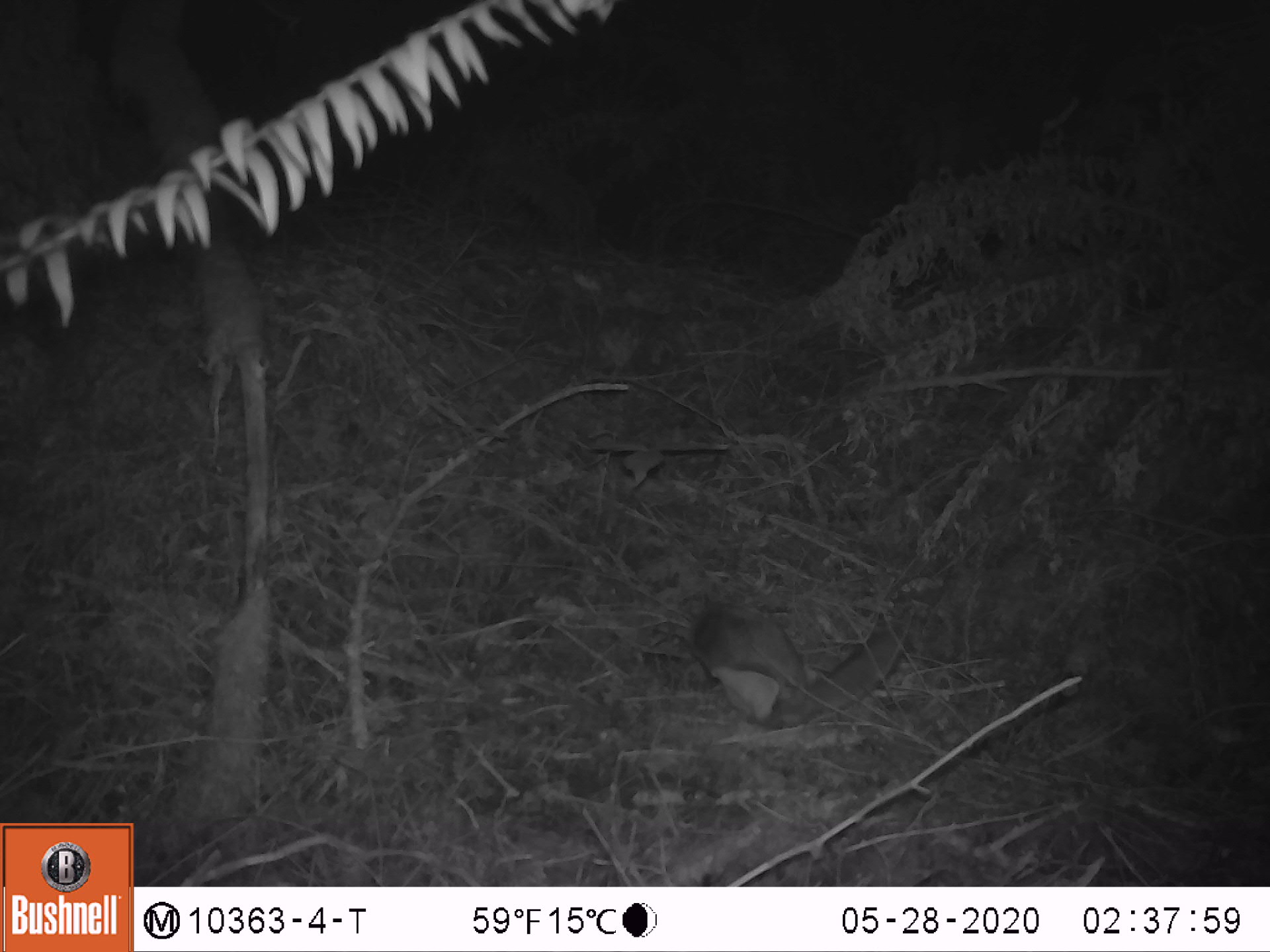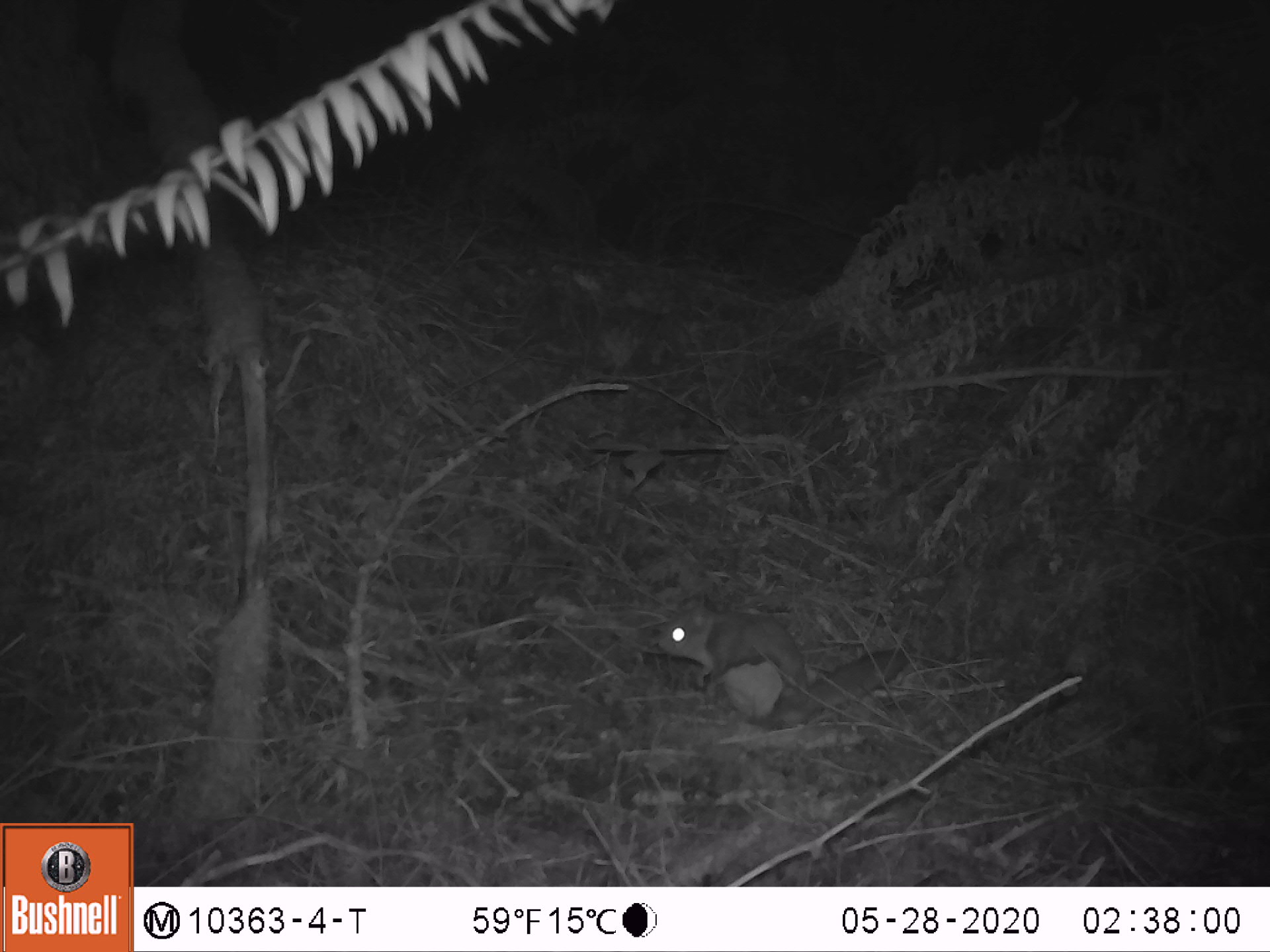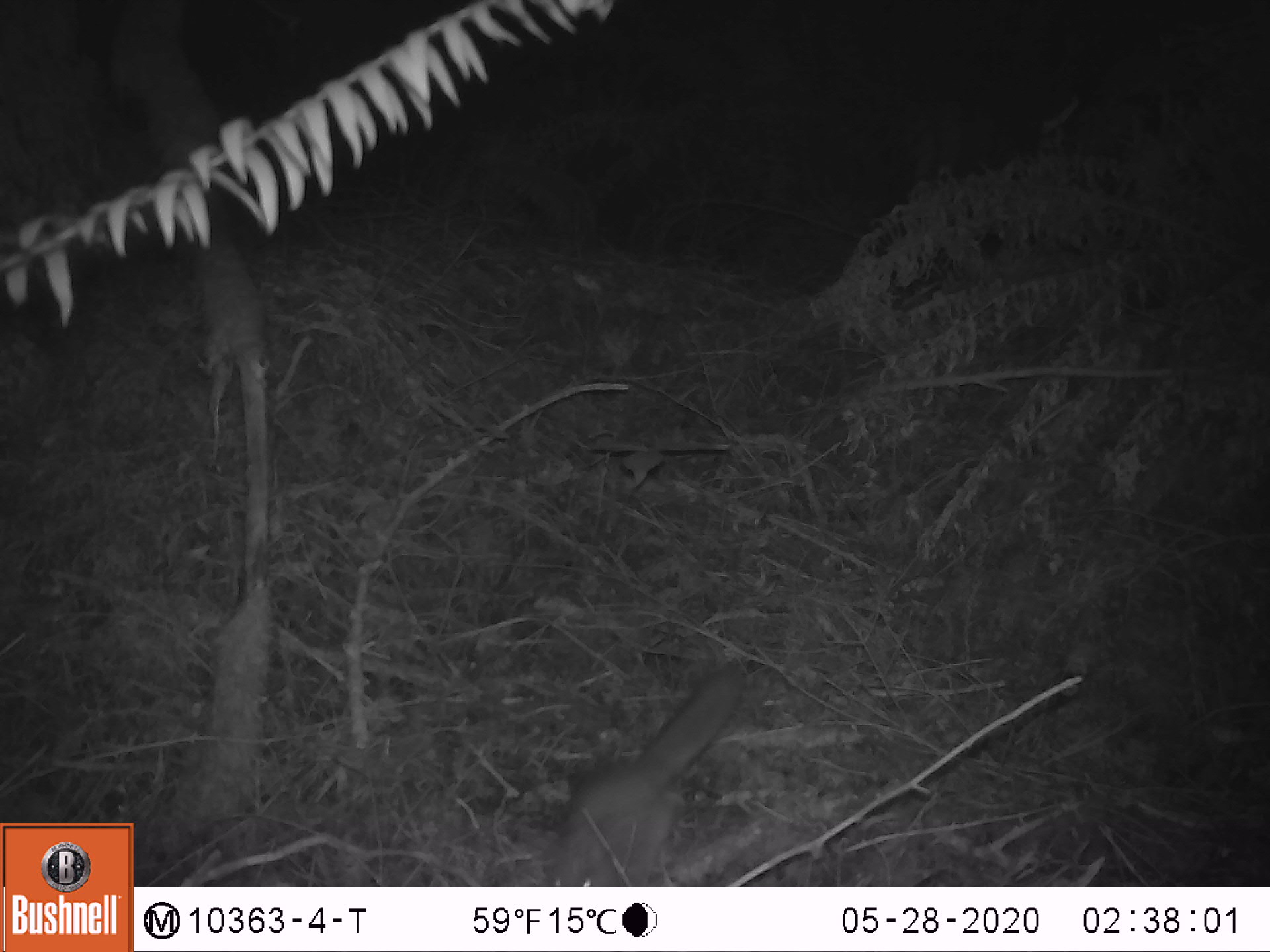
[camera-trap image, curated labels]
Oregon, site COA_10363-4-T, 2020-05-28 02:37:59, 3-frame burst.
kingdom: Animalia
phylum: Chordata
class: Mammalia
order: Rodentia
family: Sciuridae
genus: Glaucomys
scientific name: Glaucomys oregonensis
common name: humboldt's flying squirrel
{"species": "humboldt's flying squirrel (Glaucomys oregonensis)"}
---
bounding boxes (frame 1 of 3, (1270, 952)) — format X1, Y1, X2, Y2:
humboldt's flying squirrel: 678, 583, 913, 752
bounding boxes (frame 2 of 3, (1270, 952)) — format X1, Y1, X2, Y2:
humboldt's flying squirrel: 644, 593, 918, 747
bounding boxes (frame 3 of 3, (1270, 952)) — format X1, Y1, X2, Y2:
humboldt's flying squirrel: 542, 641, 756, 880